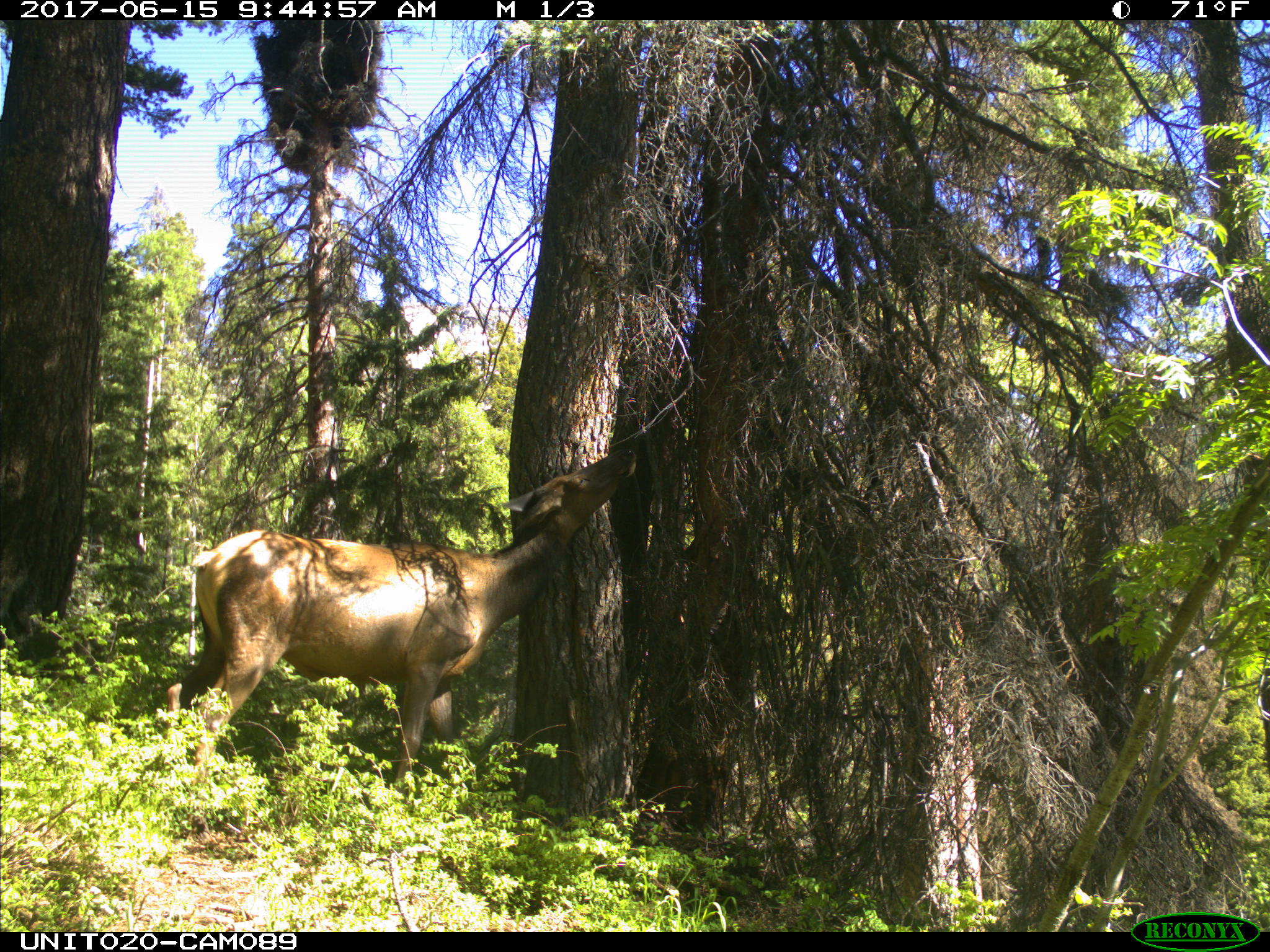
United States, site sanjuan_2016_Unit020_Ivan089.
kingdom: Animalia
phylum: Chordata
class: Mammalia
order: Artiodactyla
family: Cervidae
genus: Cervus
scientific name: Cervus elaphus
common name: red deer